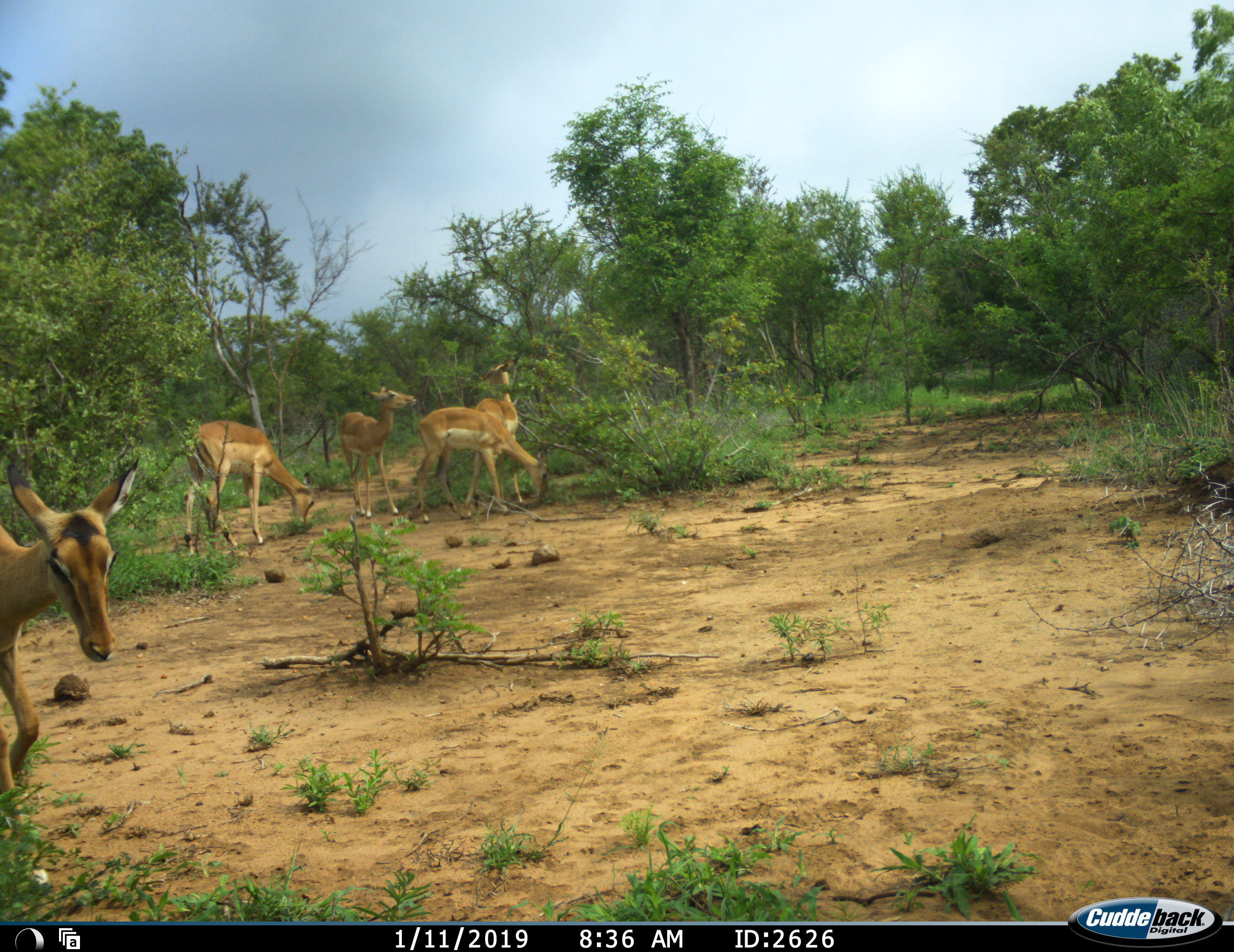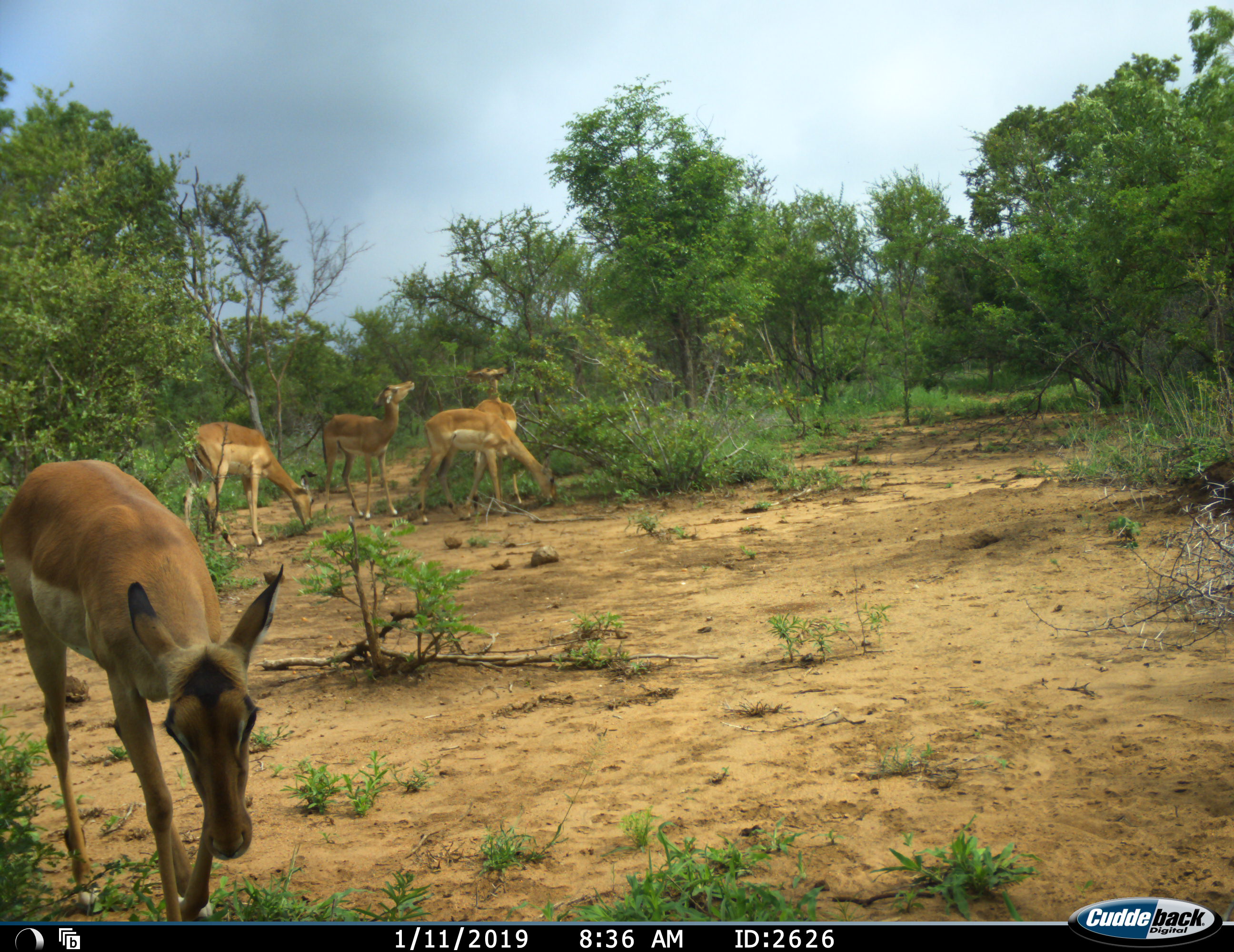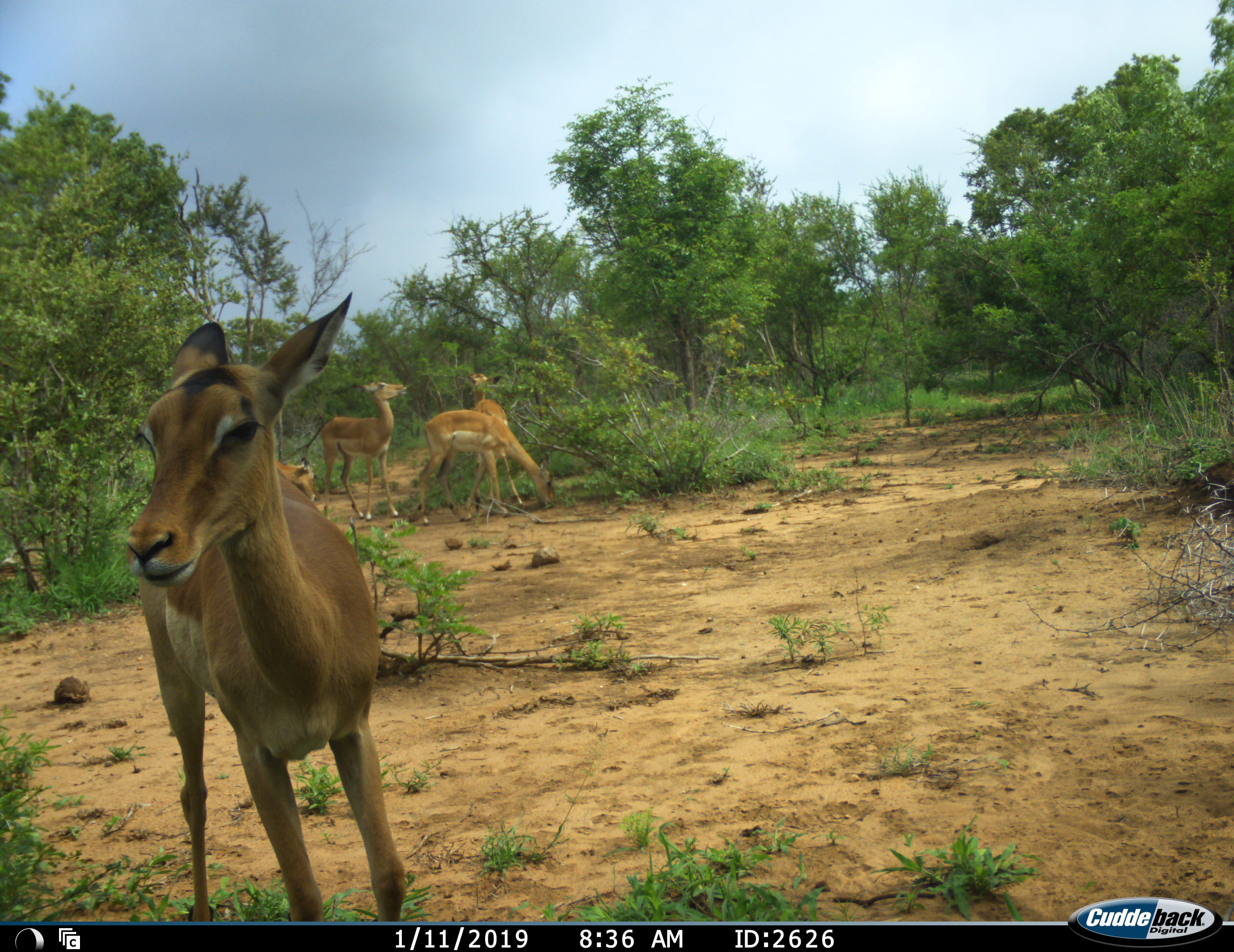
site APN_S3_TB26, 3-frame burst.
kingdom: Animalia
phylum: Chordata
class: Mammalia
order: Artiodactyla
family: Bovidae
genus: Aepyceros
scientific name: Aepyceros melampus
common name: impala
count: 5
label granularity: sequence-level